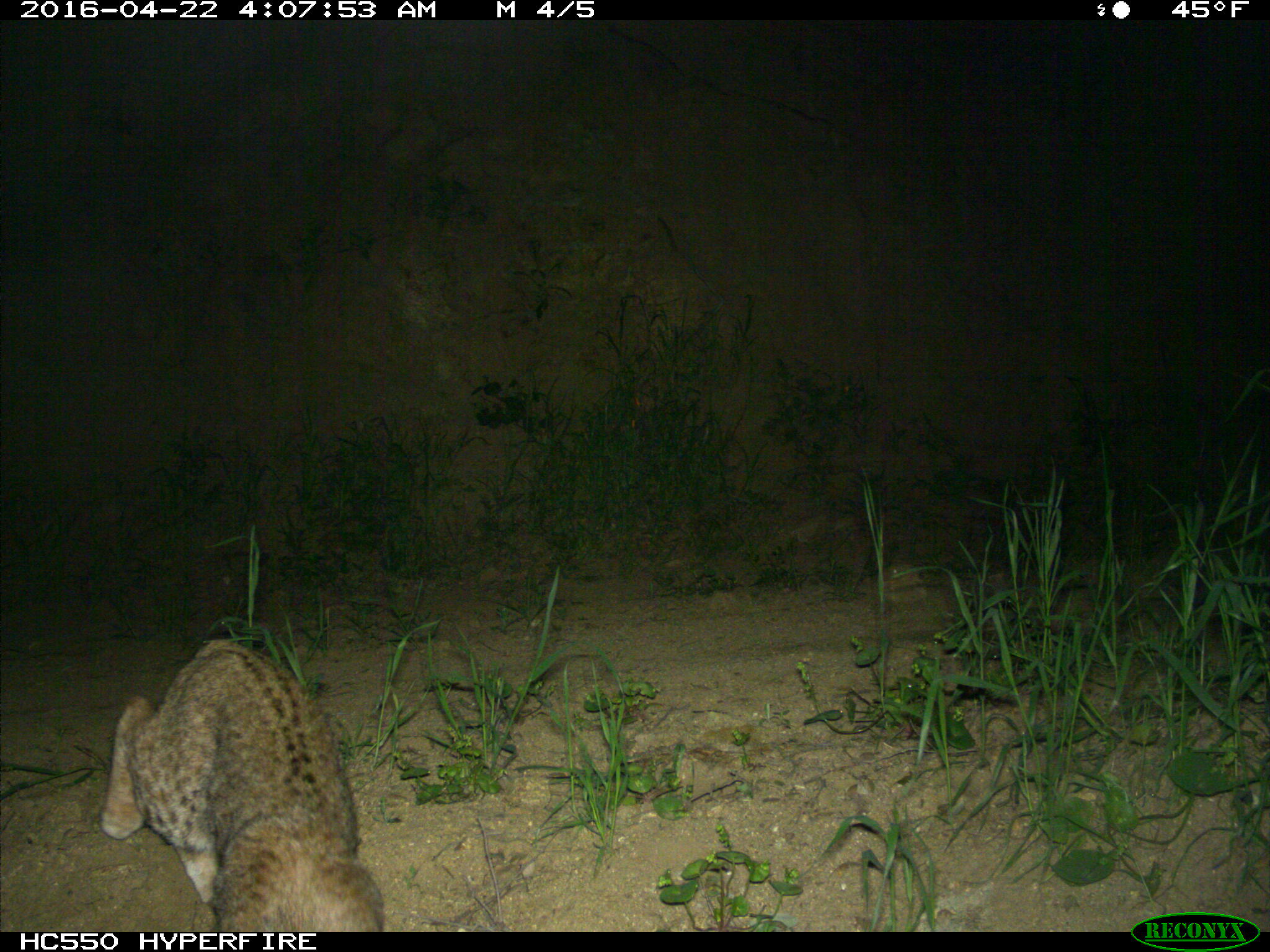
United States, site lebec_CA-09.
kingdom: Animalia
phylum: Chordata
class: Mammalia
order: Carnivora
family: Felidae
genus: Lynx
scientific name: Lynx rufus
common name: bobcat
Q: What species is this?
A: Lynx rufus (bobcat).